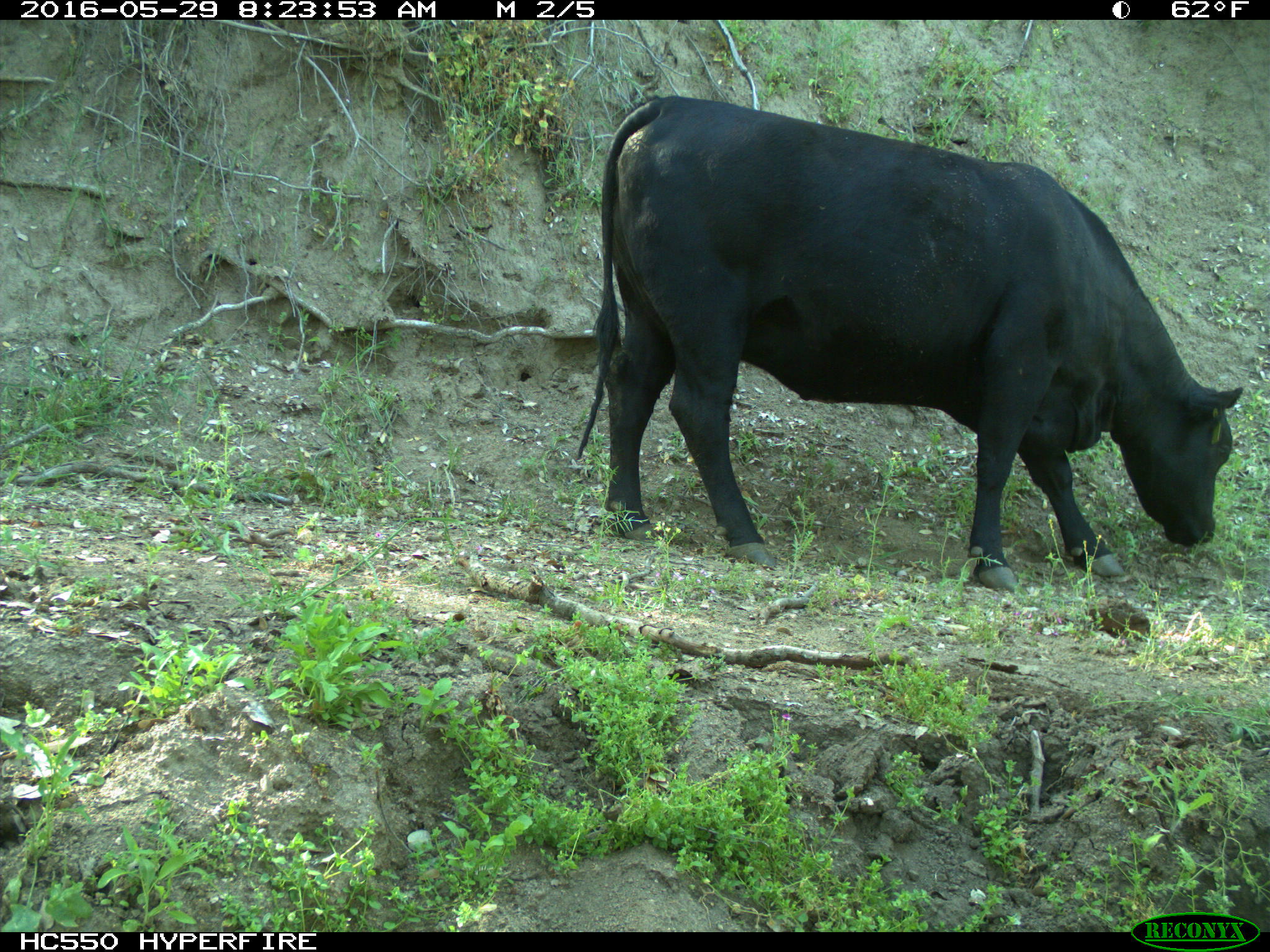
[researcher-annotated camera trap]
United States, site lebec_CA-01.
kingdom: Animalia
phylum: Chordata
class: Mammalia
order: Artiodactyla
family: Bovidae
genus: Bos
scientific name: Bos taurus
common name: domestic cow